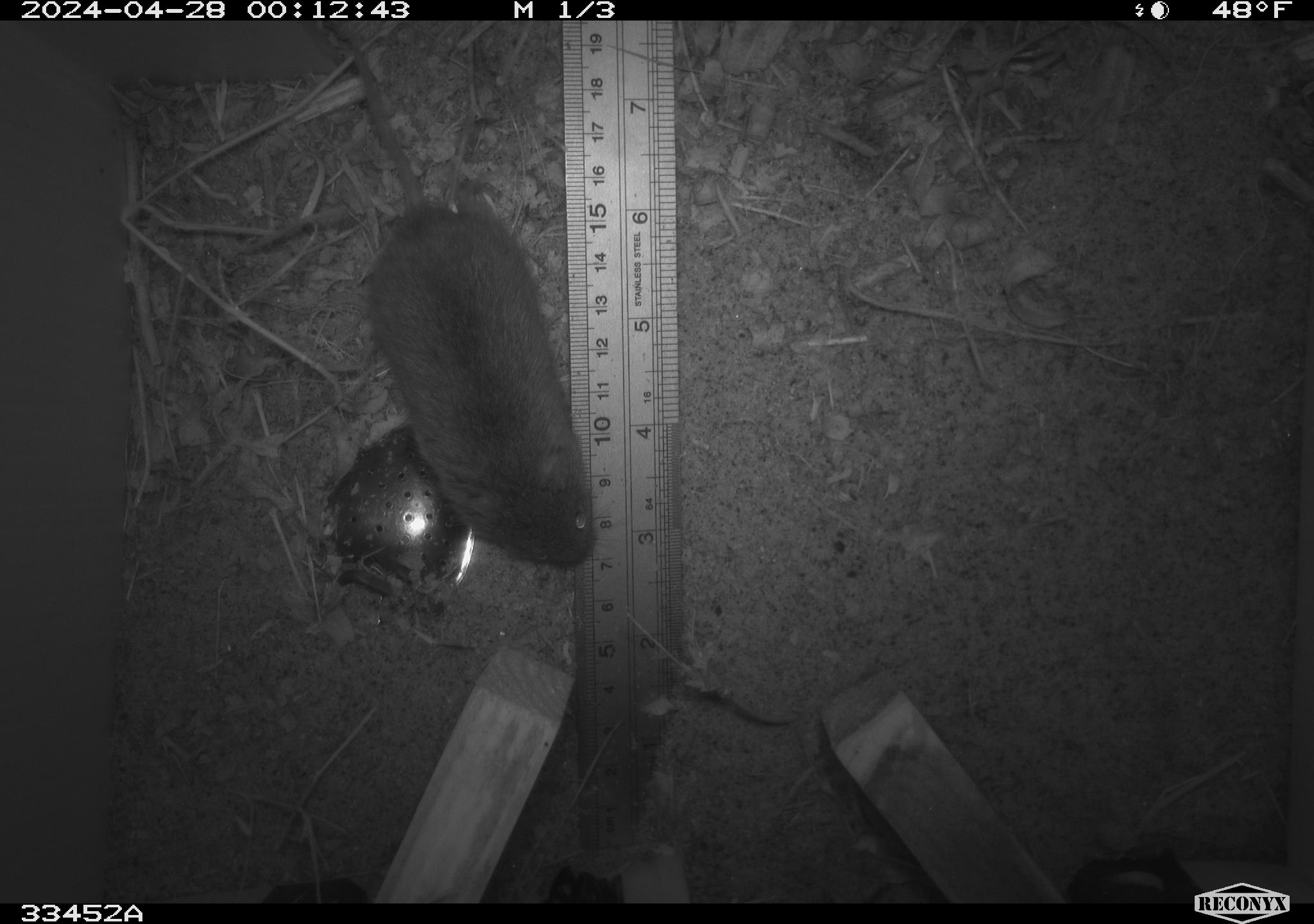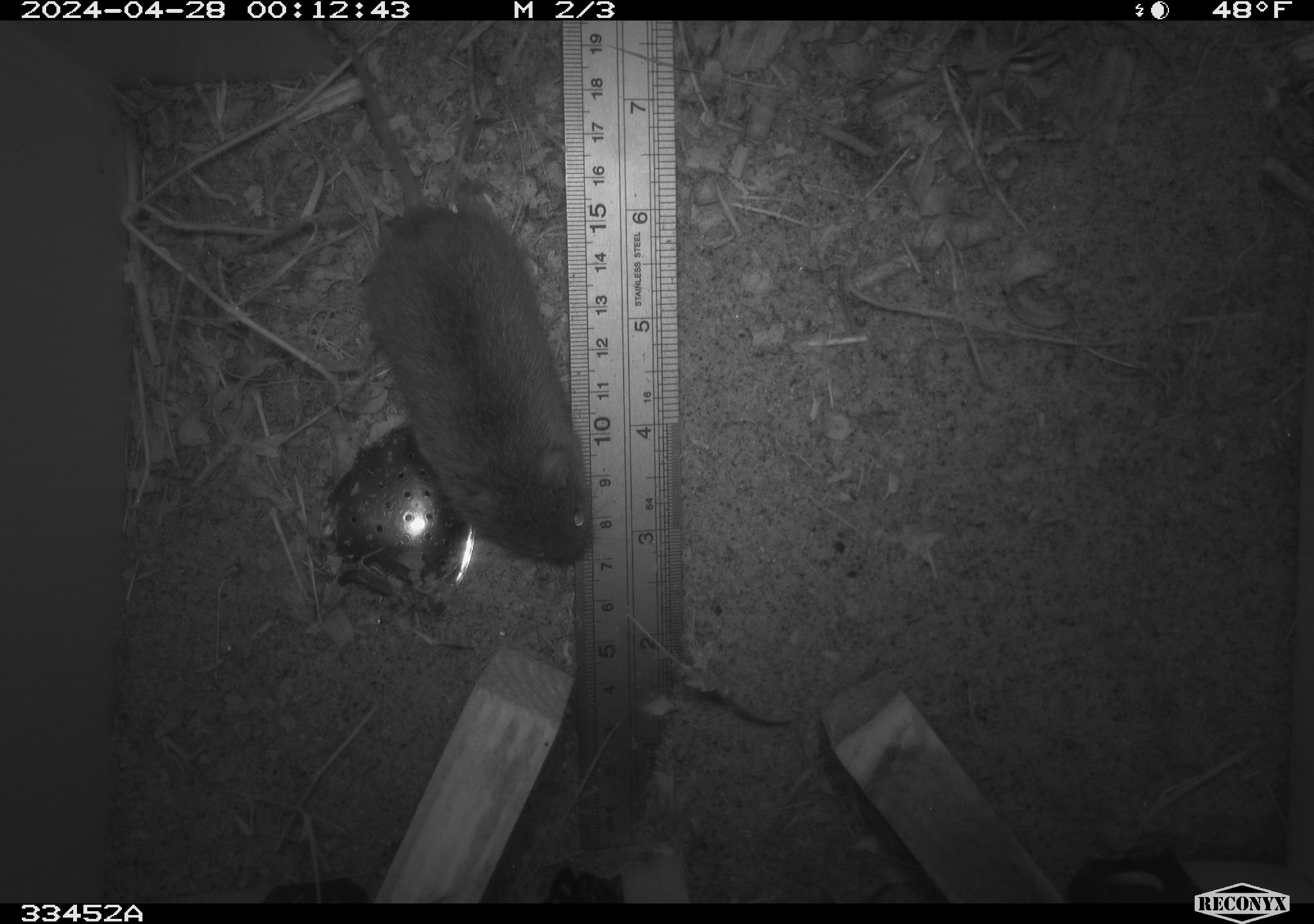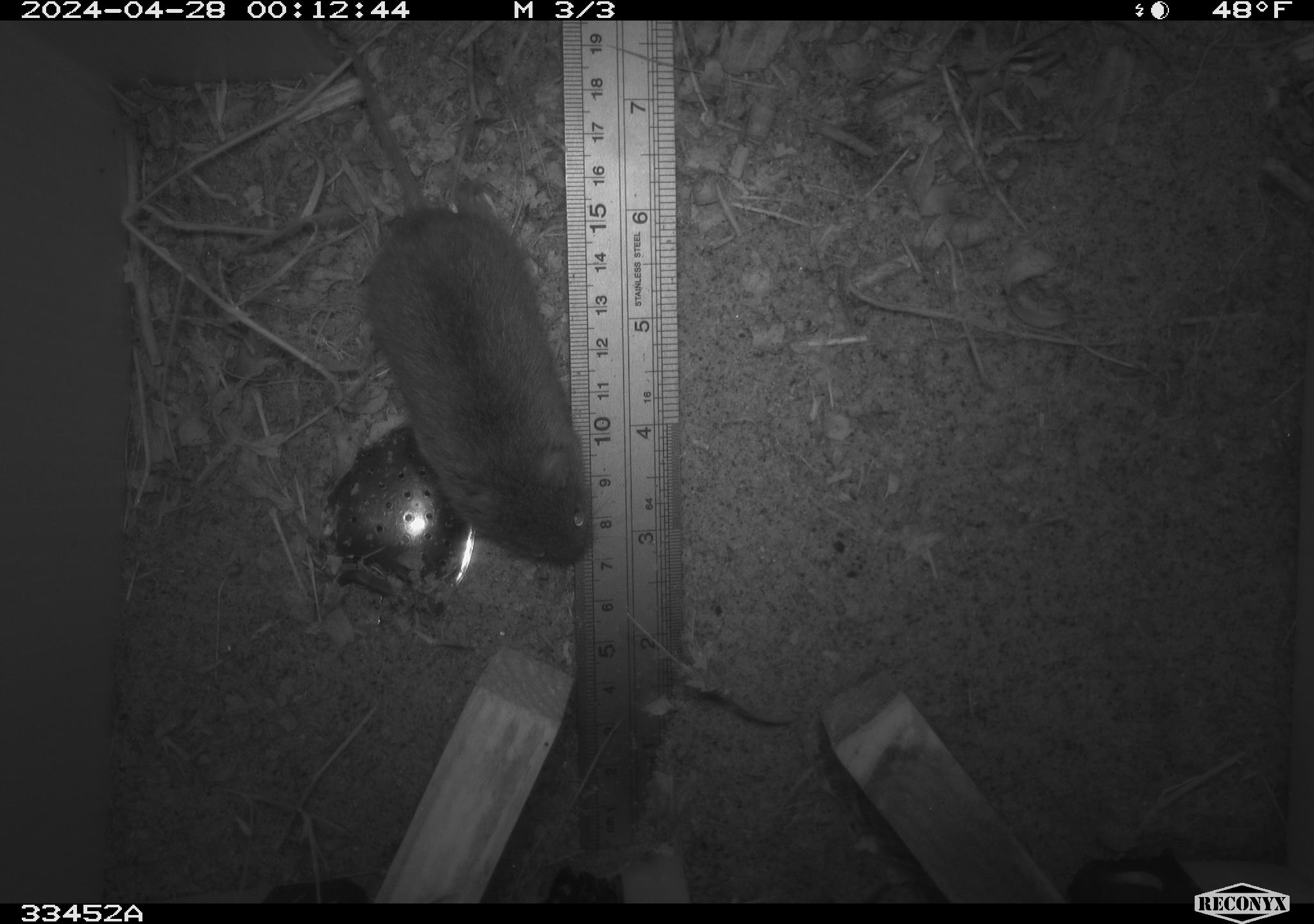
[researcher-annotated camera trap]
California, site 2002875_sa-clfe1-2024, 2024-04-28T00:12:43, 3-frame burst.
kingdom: Animalia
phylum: Chordata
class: Mammalia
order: Rodentia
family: Cricetidae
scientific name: Arvicolinae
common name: voles, lemmings, and muskrats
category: arvicolinae subfamily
Arvicolinae subfamily (voles, lemmings, and muskrats) (Arvicolinae).